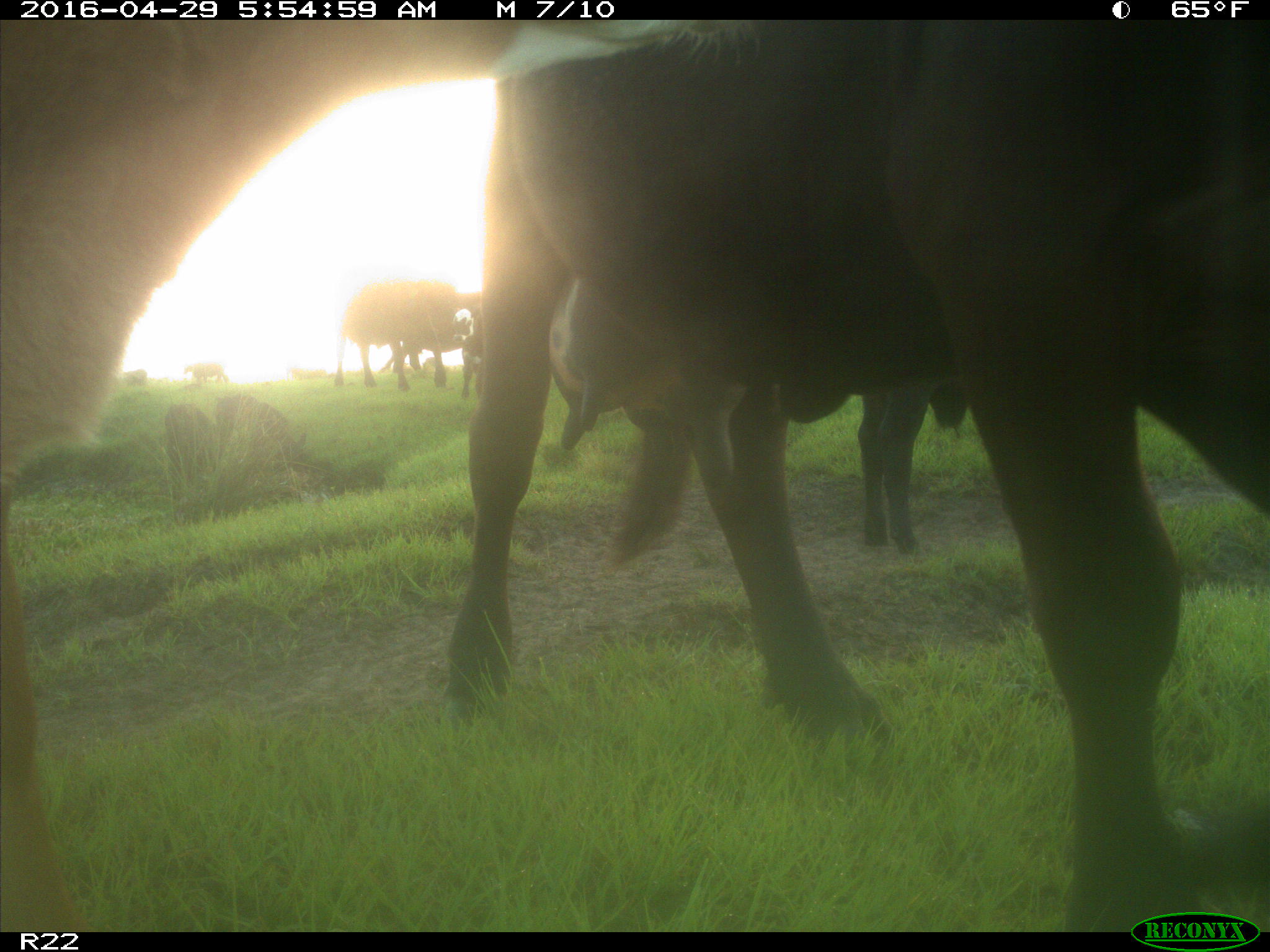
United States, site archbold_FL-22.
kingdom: Animalia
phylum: Chordata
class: Mammalia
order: Artiodactyla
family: Bovidae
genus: Bos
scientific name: Bos taurus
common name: domestic cow